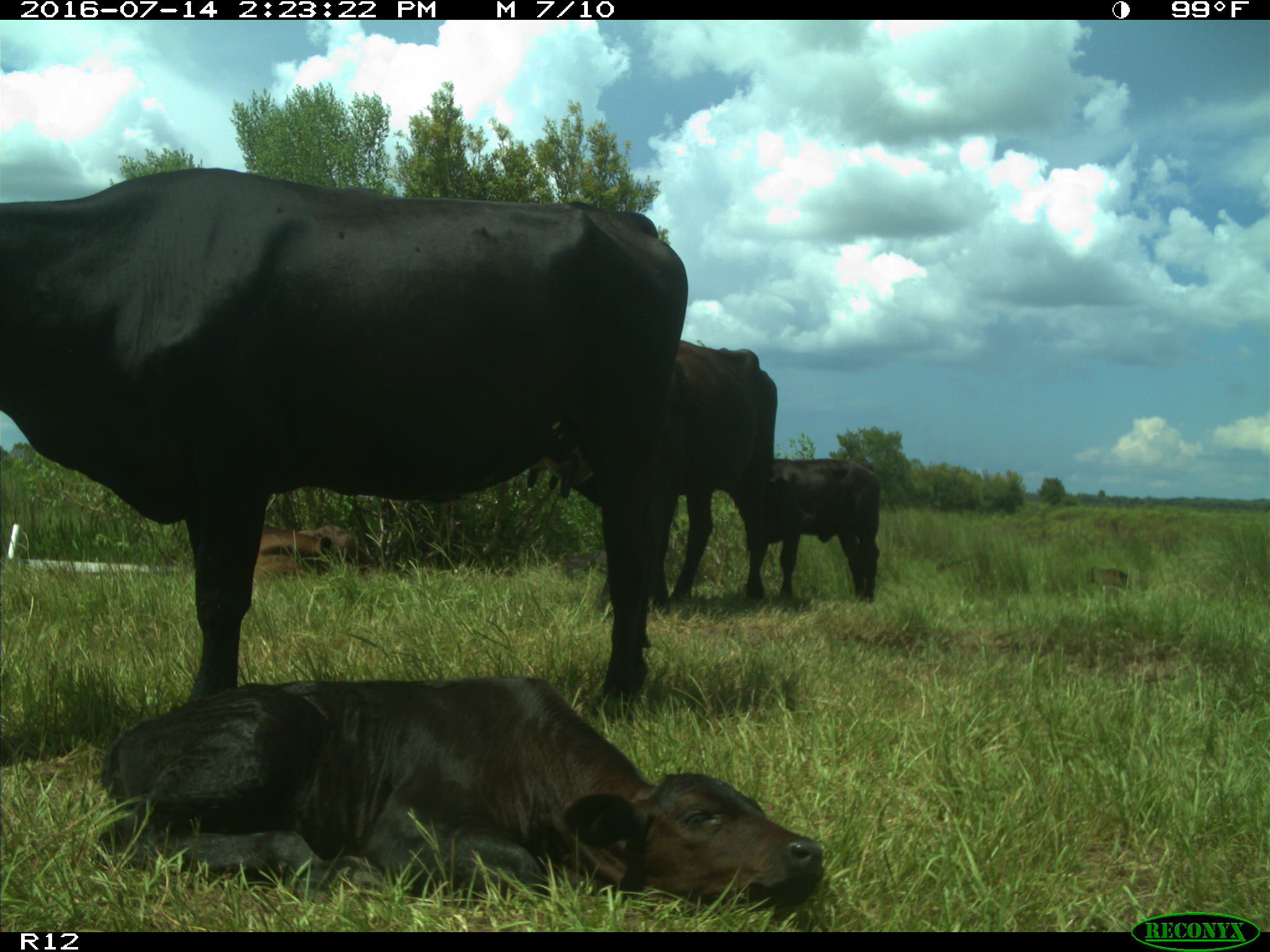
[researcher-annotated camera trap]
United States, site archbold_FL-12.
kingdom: Animalia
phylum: Chordata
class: Mammalia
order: Artiodactyla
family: Bovidae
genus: Bos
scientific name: Bos taurus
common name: domestic cow